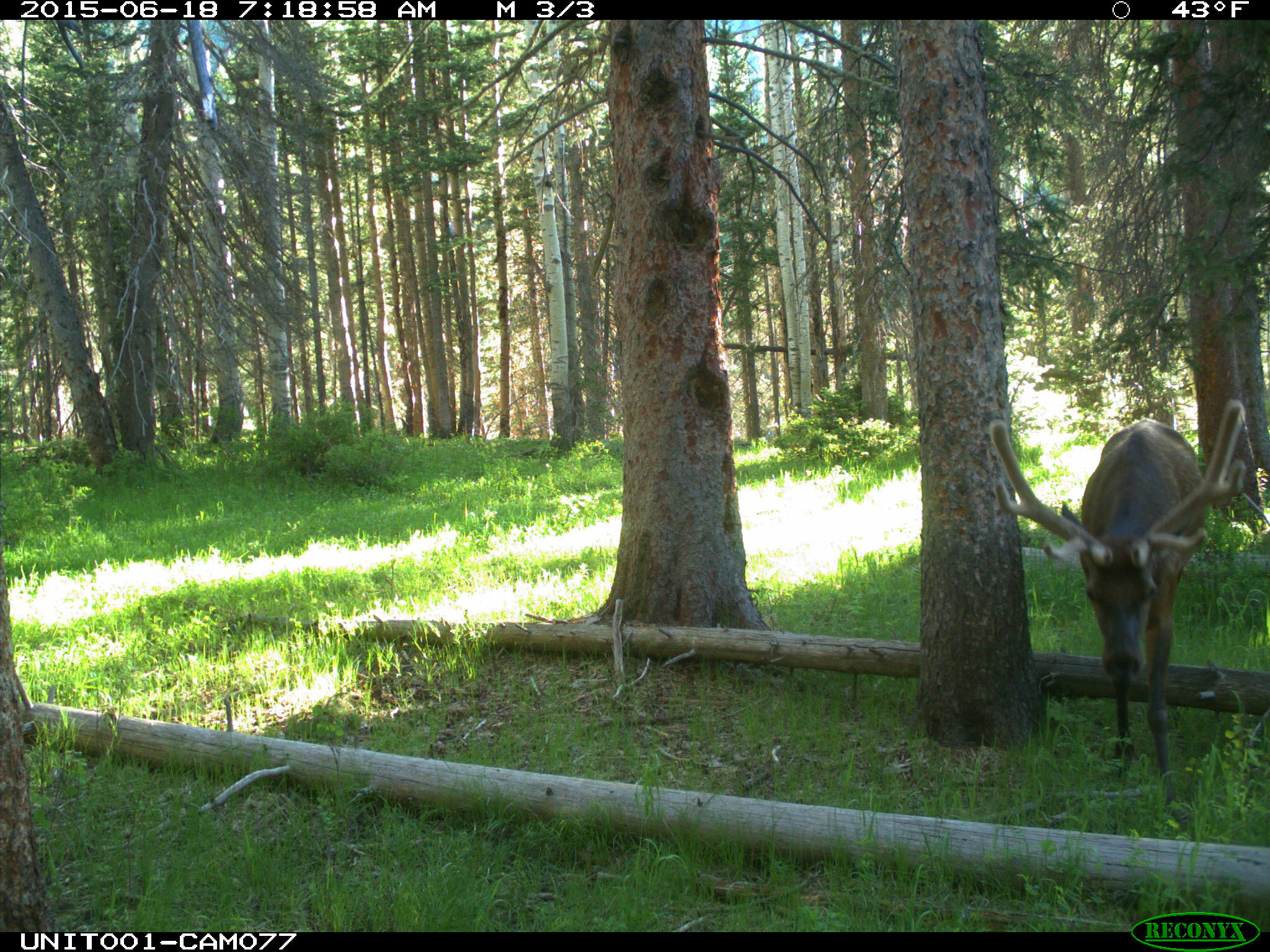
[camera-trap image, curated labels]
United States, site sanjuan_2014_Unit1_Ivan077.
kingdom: Animalia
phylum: Chordata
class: Mammalia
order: Artiodactyla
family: Cervidae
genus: Cervus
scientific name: Cervus elaphus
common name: red deer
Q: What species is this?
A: Cervus elaphus (red deer).